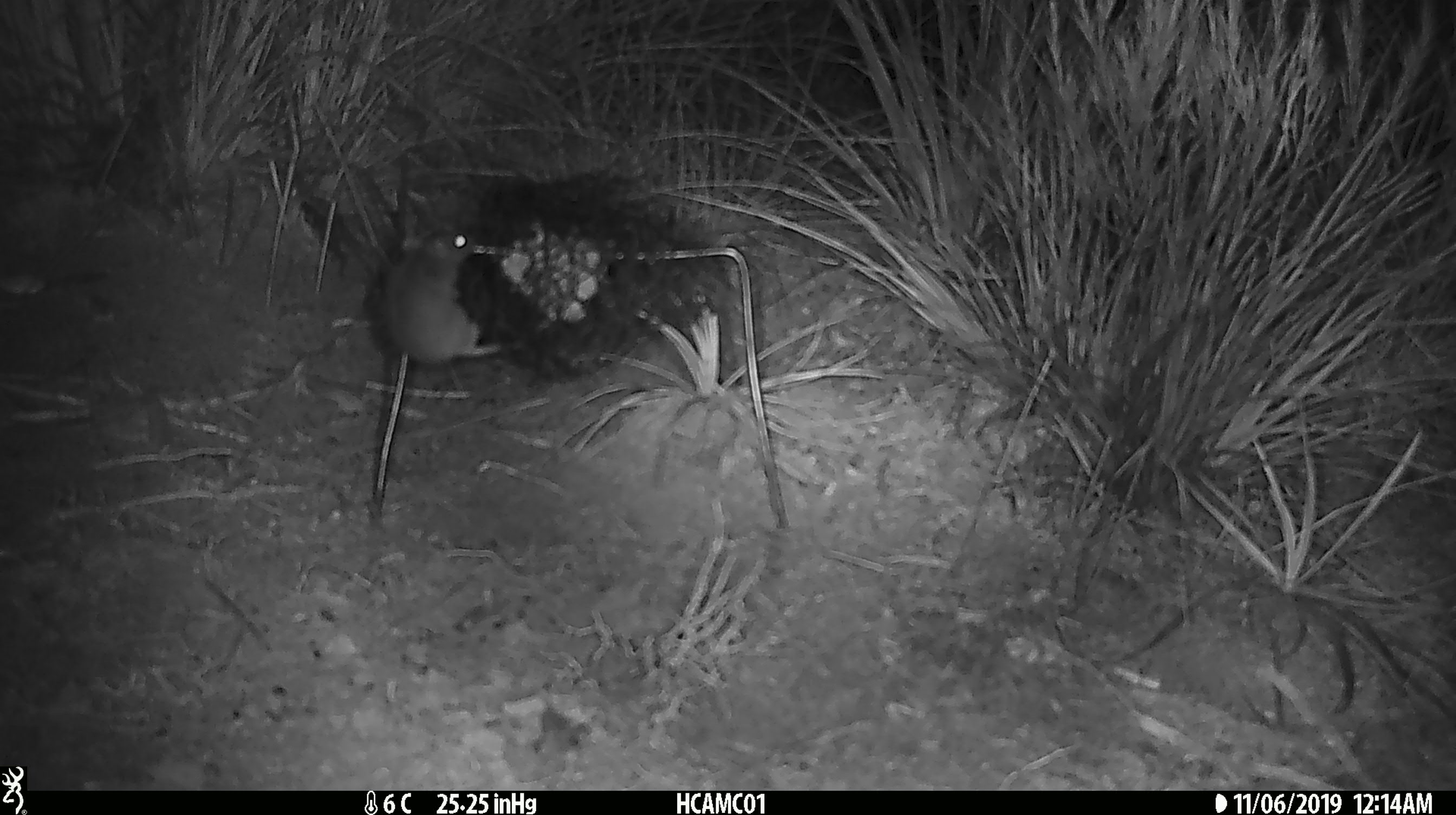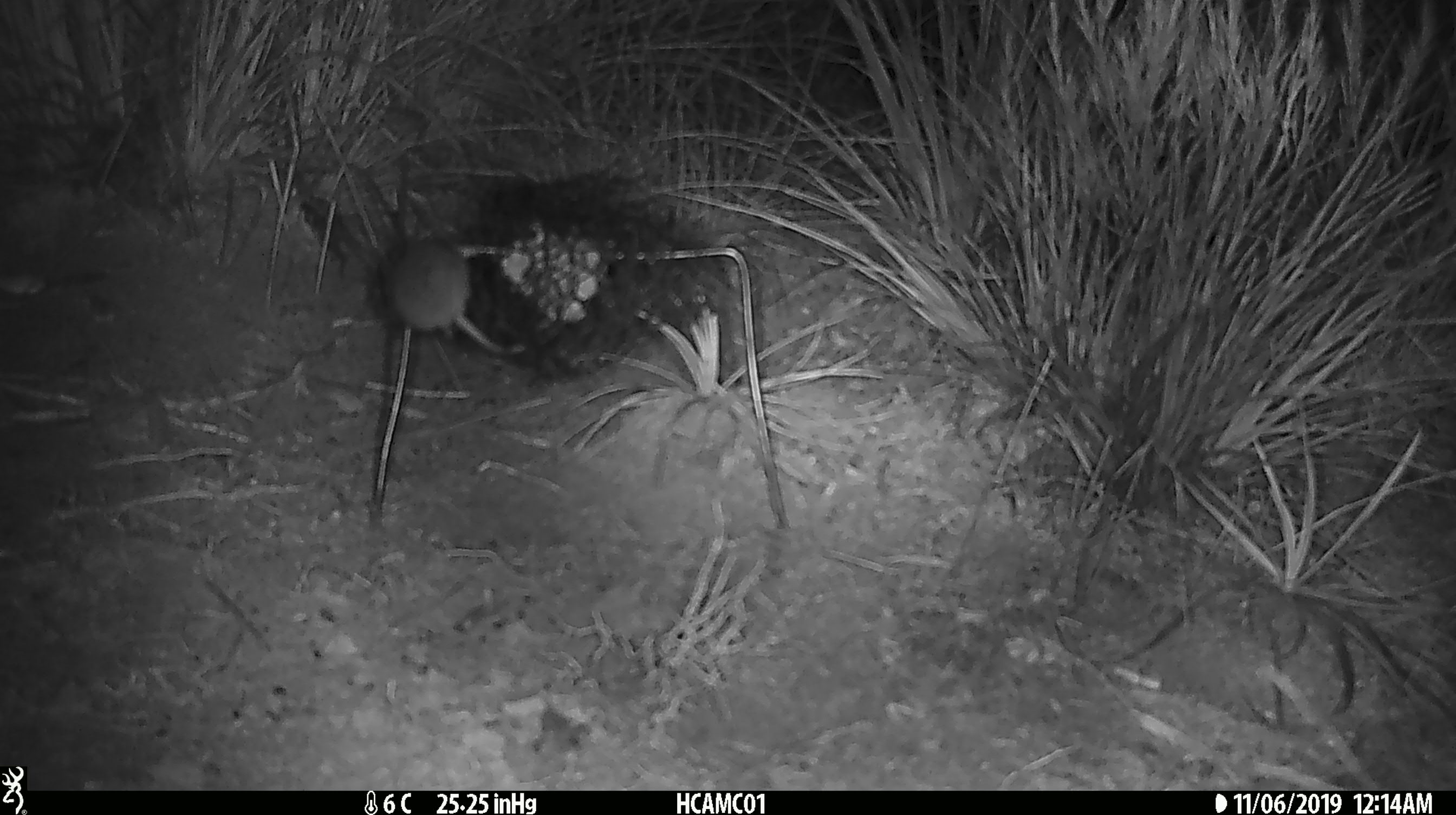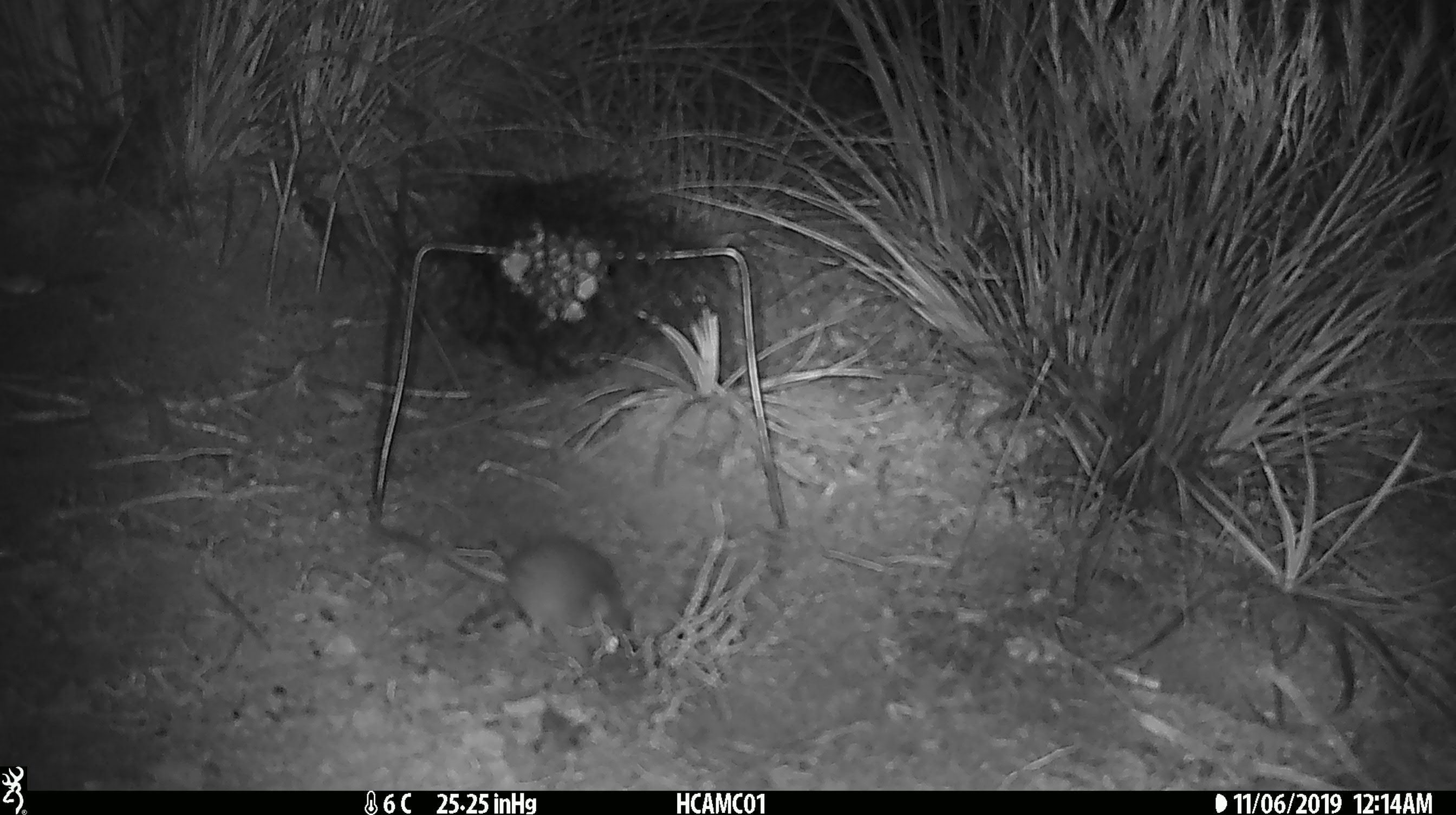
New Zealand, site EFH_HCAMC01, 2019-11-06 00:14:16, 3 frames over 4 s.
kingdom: Animalia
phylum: Chordata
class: Mammalia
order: Rodentia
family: Muridae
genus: Mus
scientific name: Mus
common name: mouse